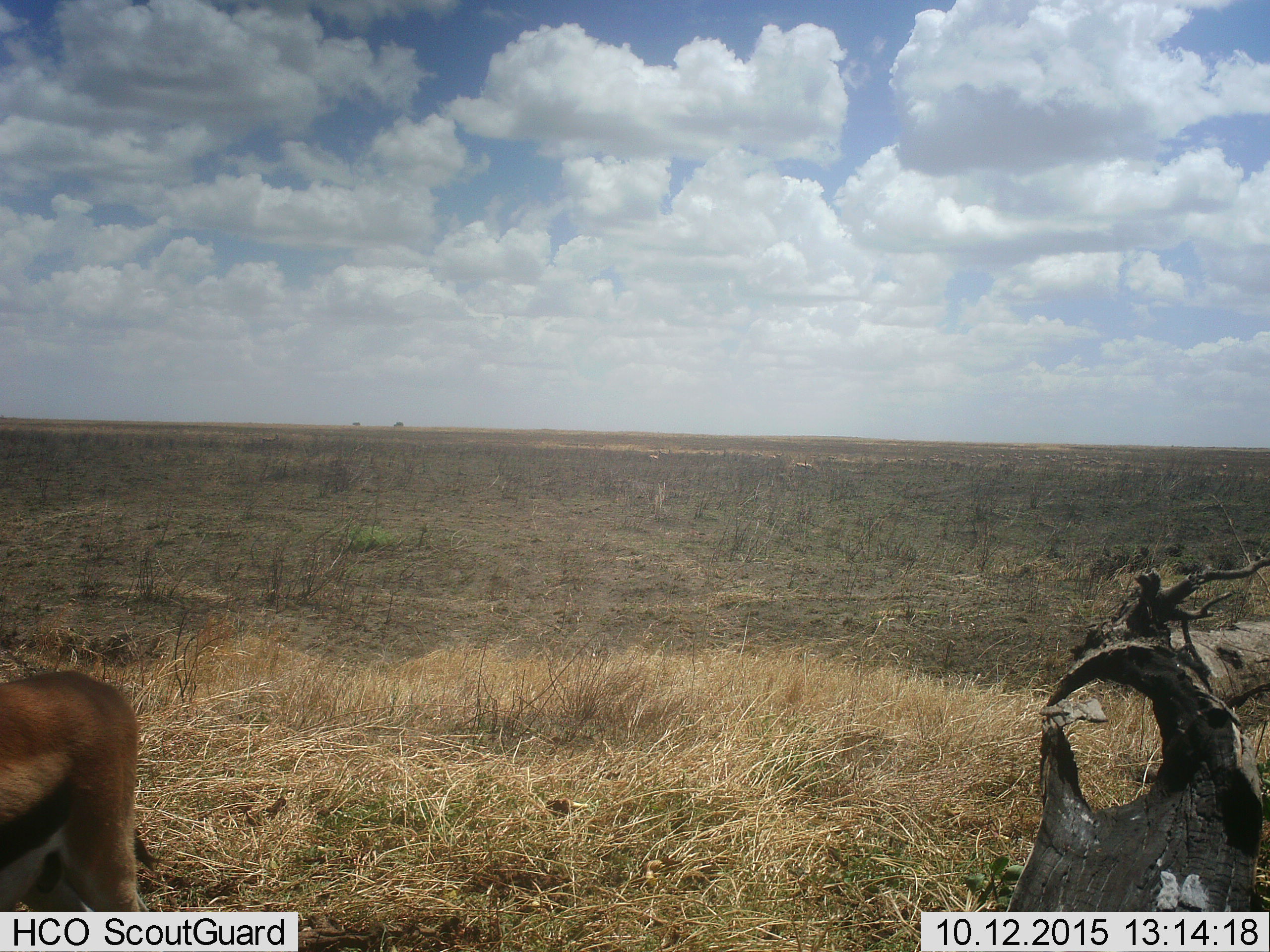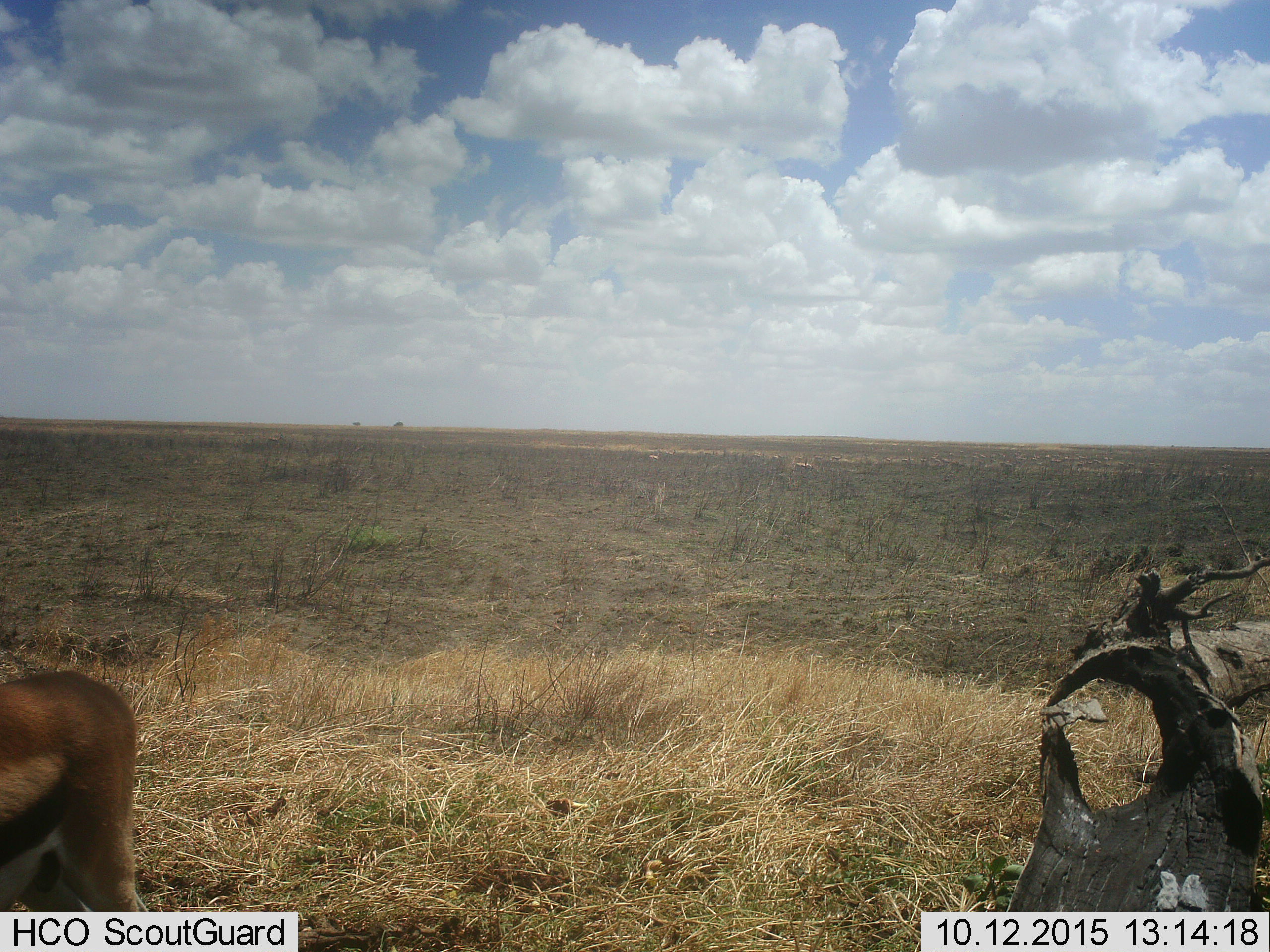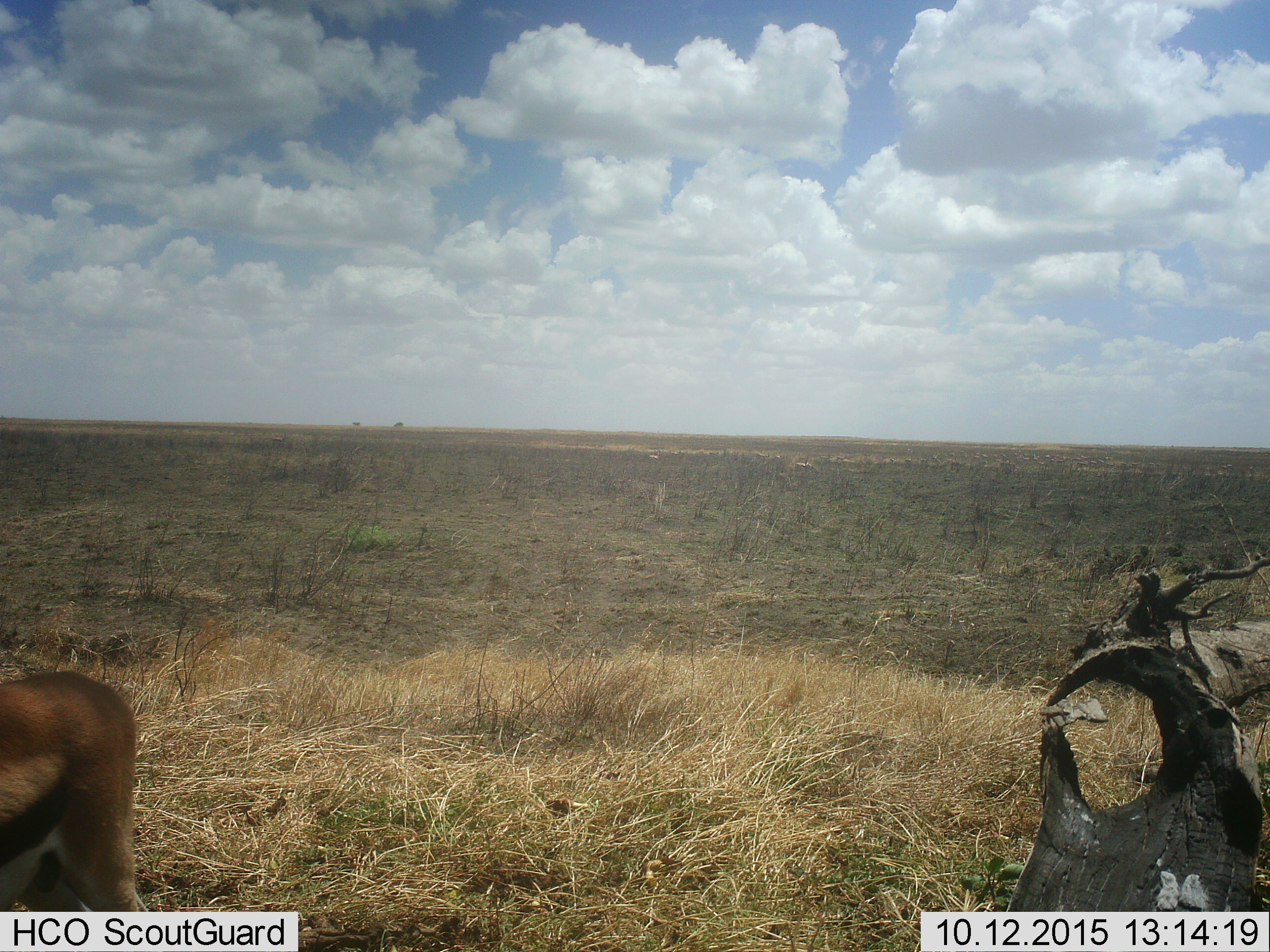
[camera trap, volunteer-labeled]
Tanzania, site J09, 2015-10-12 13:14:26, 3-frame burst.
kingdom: Animalia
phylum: Chordata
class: Mammalia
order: Artiodactyla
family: Bovidae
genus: Eudorcas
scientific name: Eudorcas thomsonii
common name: thomson's gazelle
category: gazellethomsons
Gazellethomsons (thomson's gazelle) (Eudorcas thomsonii), count 1. Behavior (volunteer vote fractions): standing 86%, resting 0%, moving 14%, interacting 0%. Young present (vote fraction): 0%. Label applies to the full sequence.